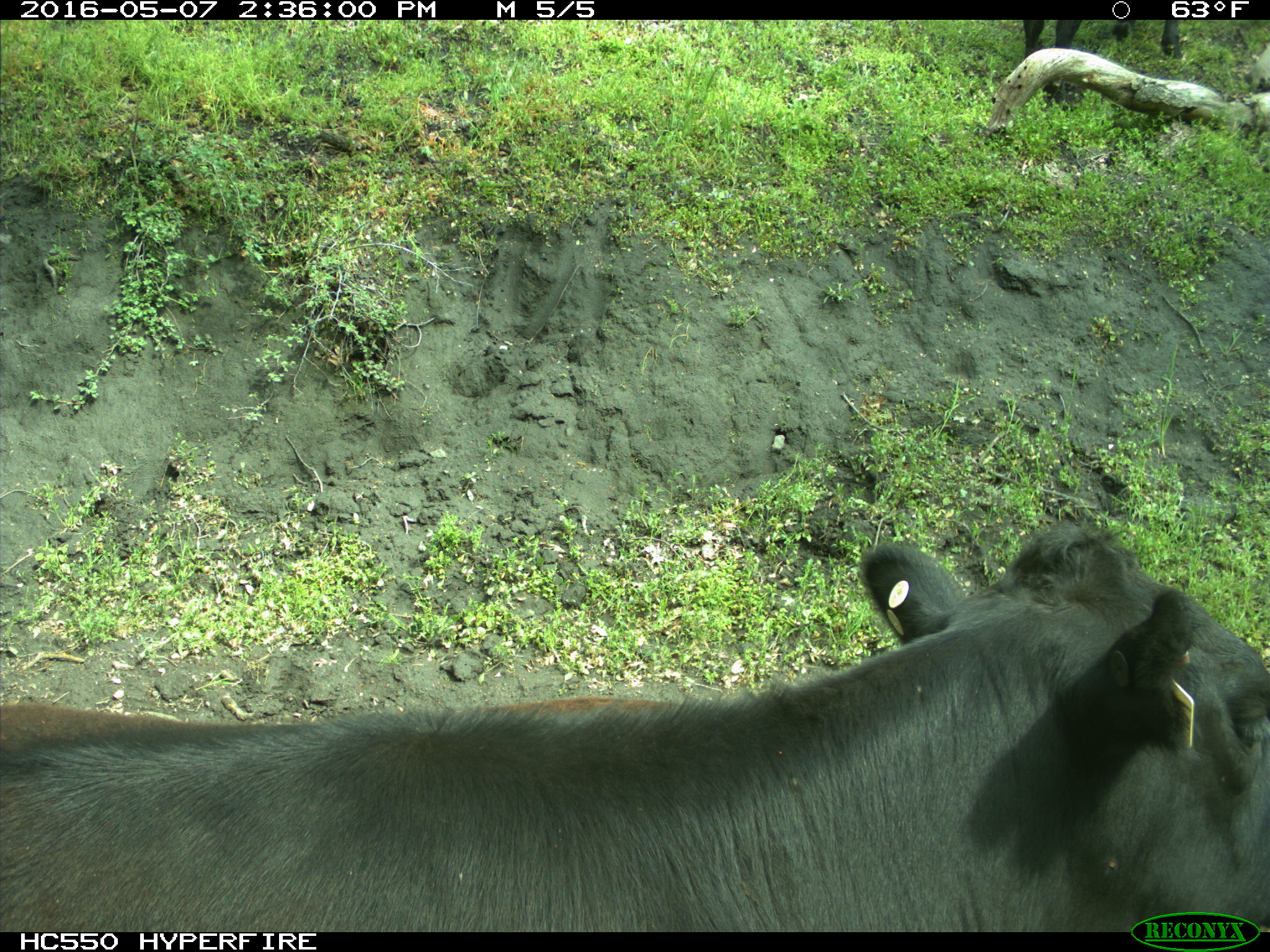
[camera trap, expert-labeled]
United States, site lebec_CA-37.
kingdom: Animalia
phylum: Chordata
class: Mammalia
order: Artiodactyla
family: Bovidae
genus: Bos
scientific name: Bos taurus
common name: domestic cow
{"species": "Bos taurus (domestic cow)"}